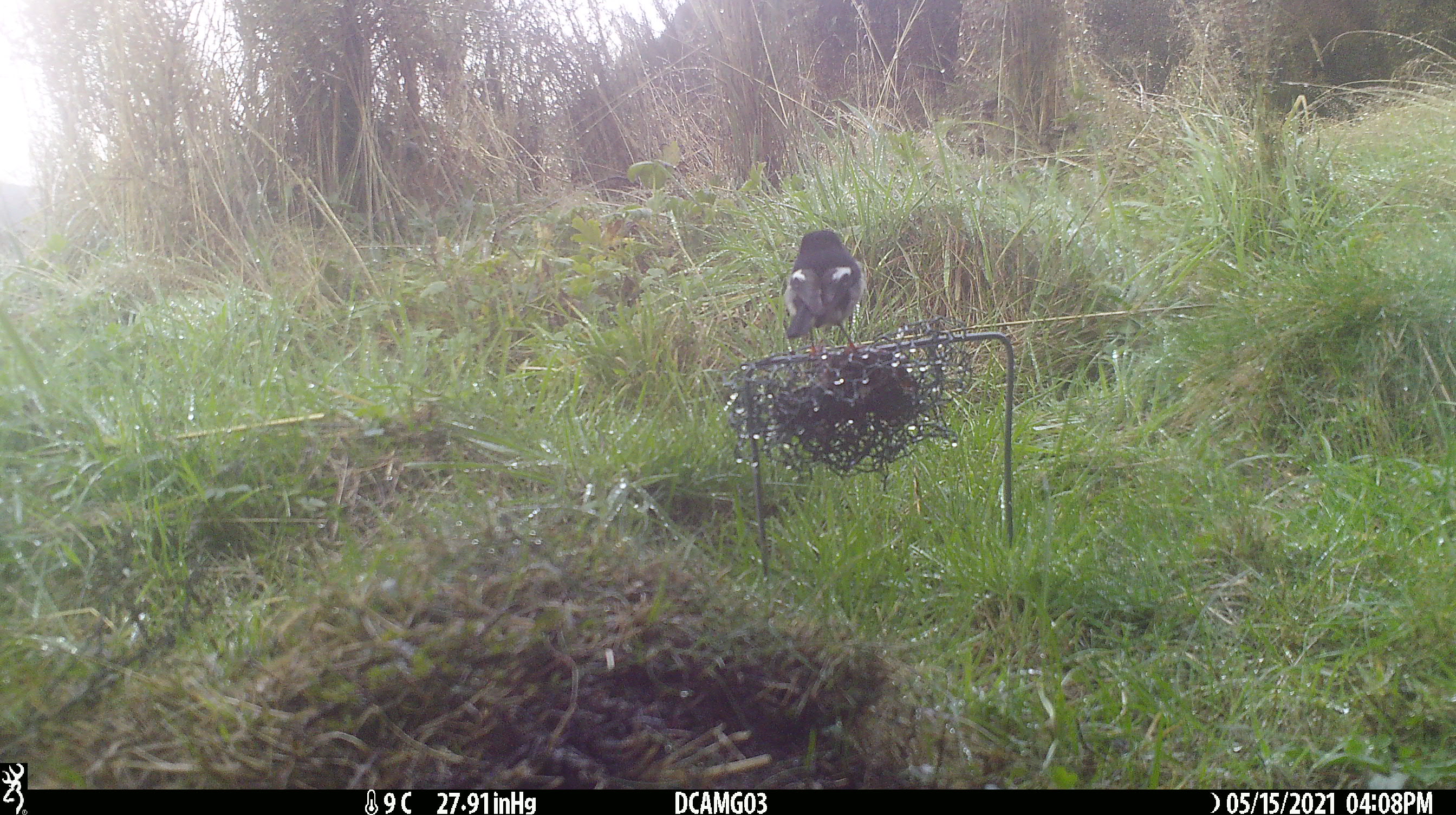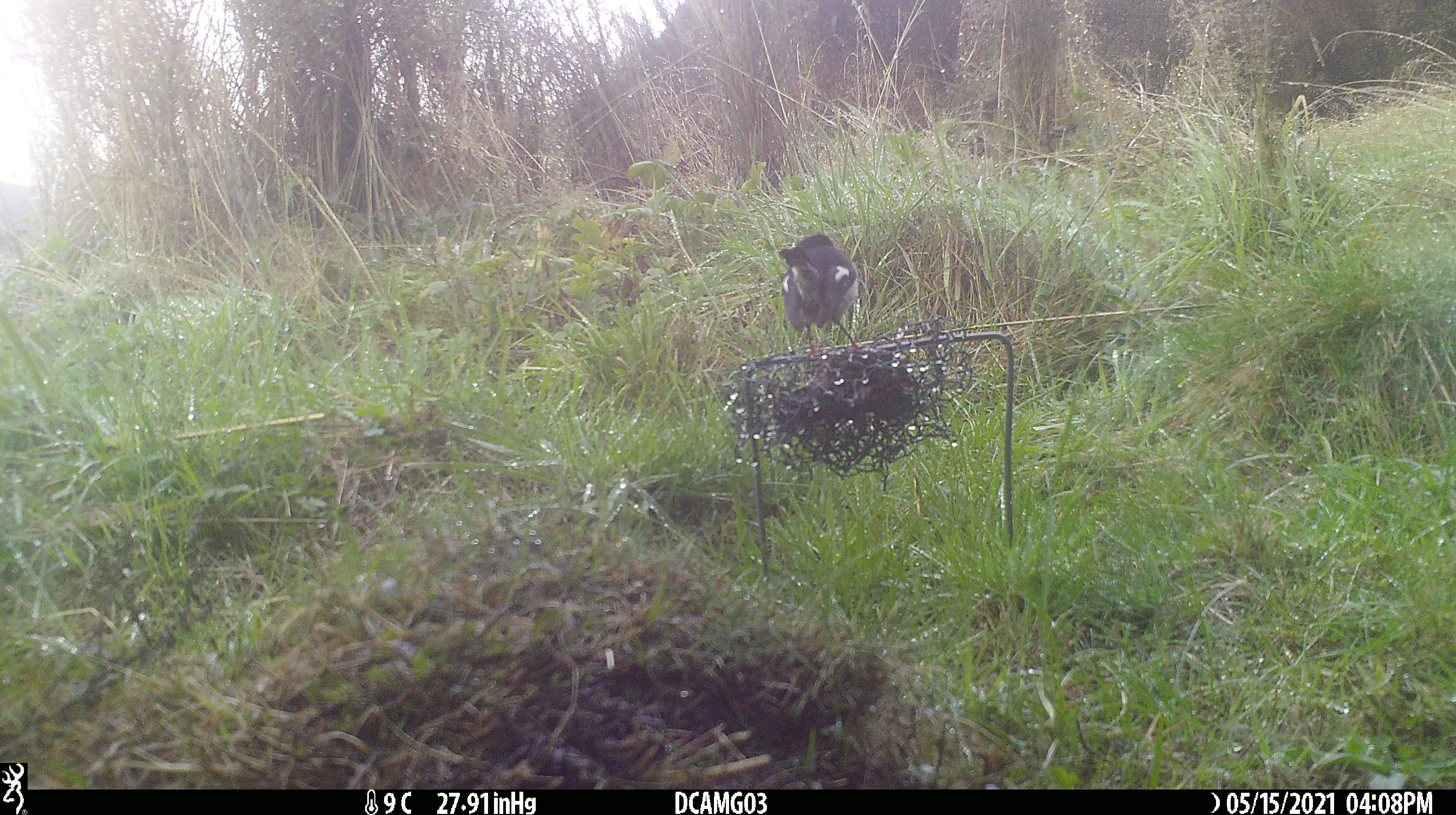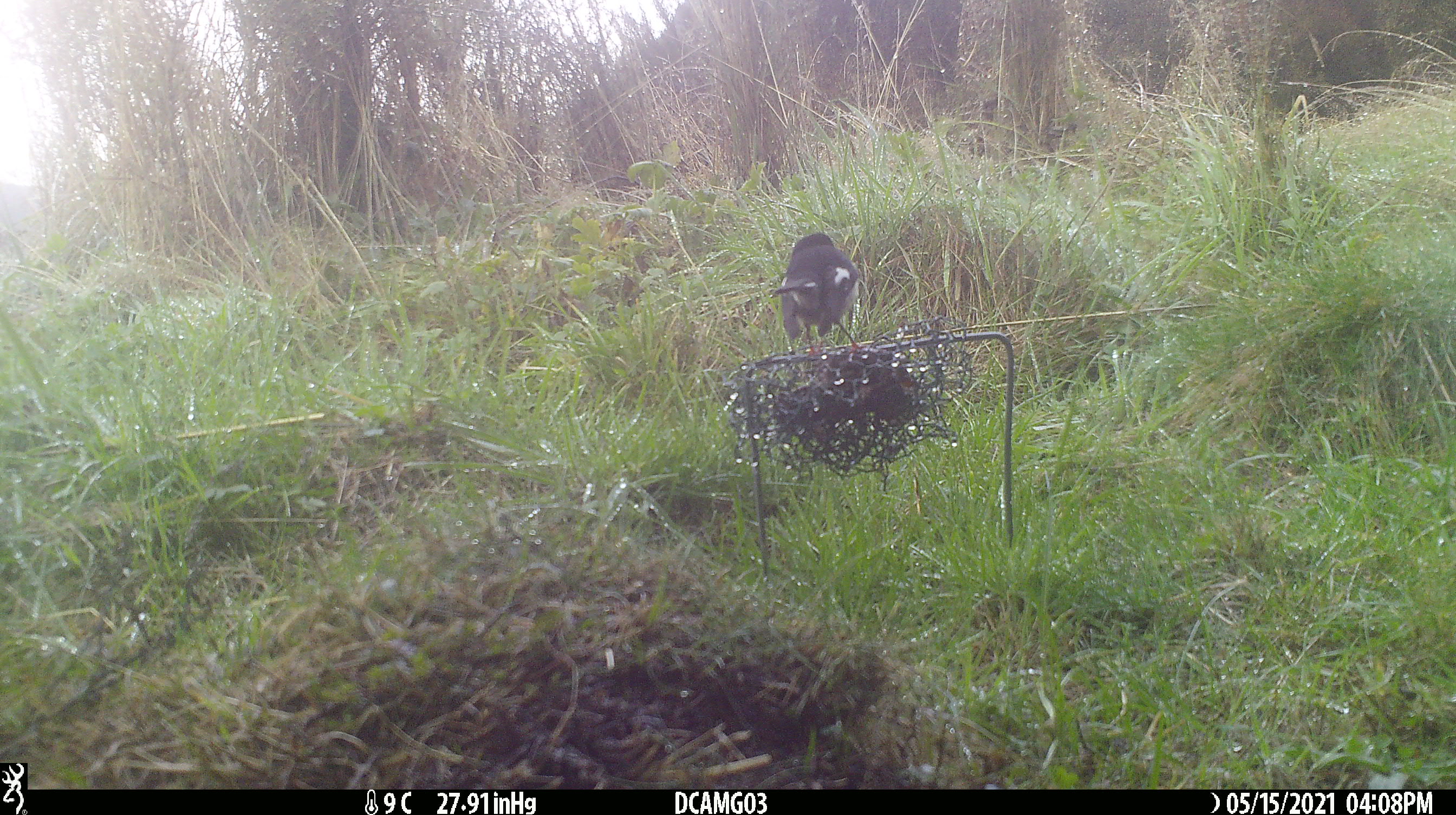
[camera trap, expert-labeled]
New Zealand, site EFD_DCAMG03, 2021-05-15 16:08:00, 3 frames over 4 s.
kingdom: Animalia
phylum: Chordata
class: Aves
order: Passeriformes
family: Petroicidae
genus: Petroica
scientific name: Petroica macrocephala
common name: tomtit